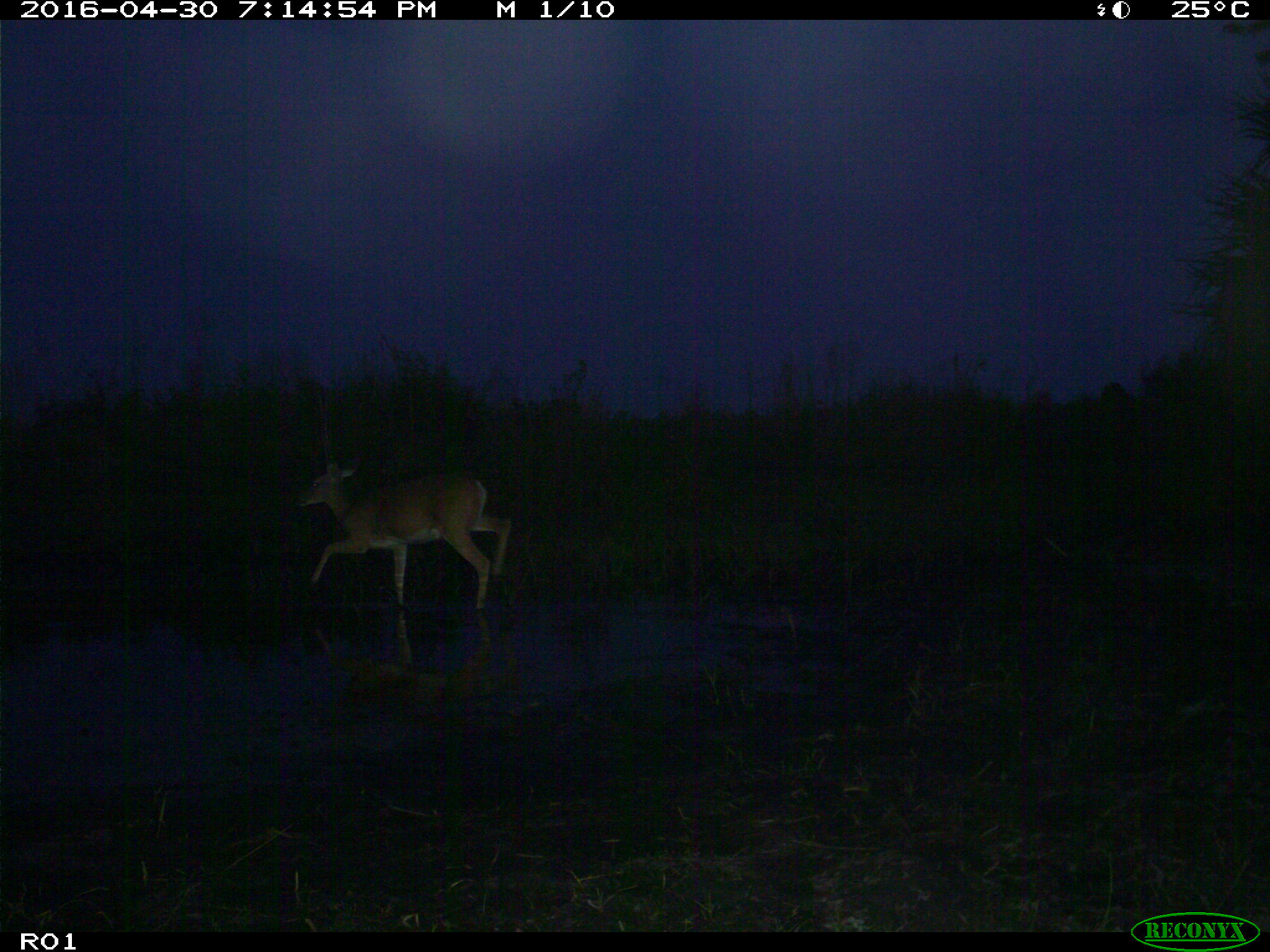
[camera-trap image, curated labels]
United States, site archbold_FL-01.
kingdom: Animalia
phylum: Chordata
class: Mammalia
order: Artiodactyla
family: Cervidae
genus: Odocoileus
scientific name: Odocoileus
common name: deer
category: unidentified deer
Unidentified deer (deer) (Odocoileus).